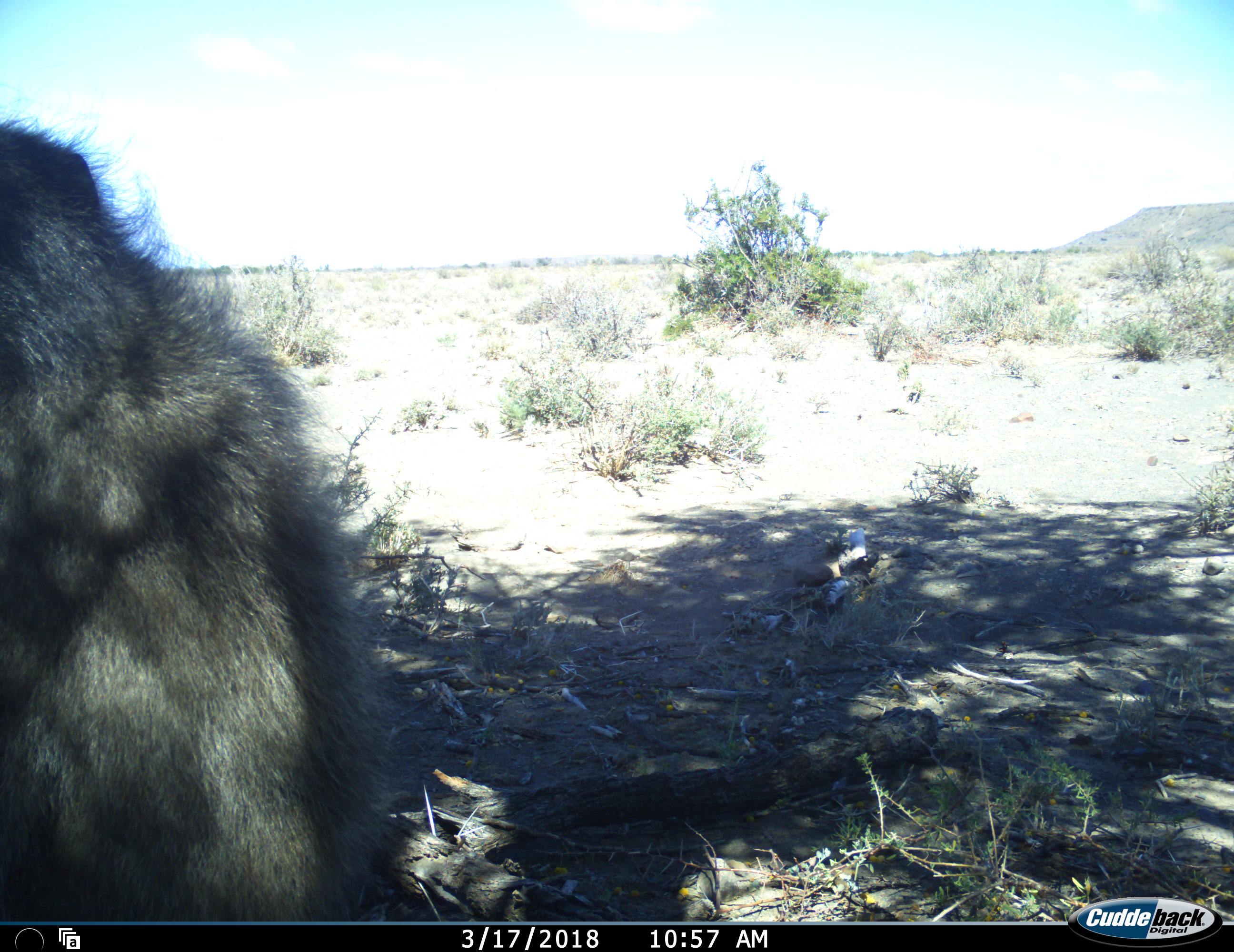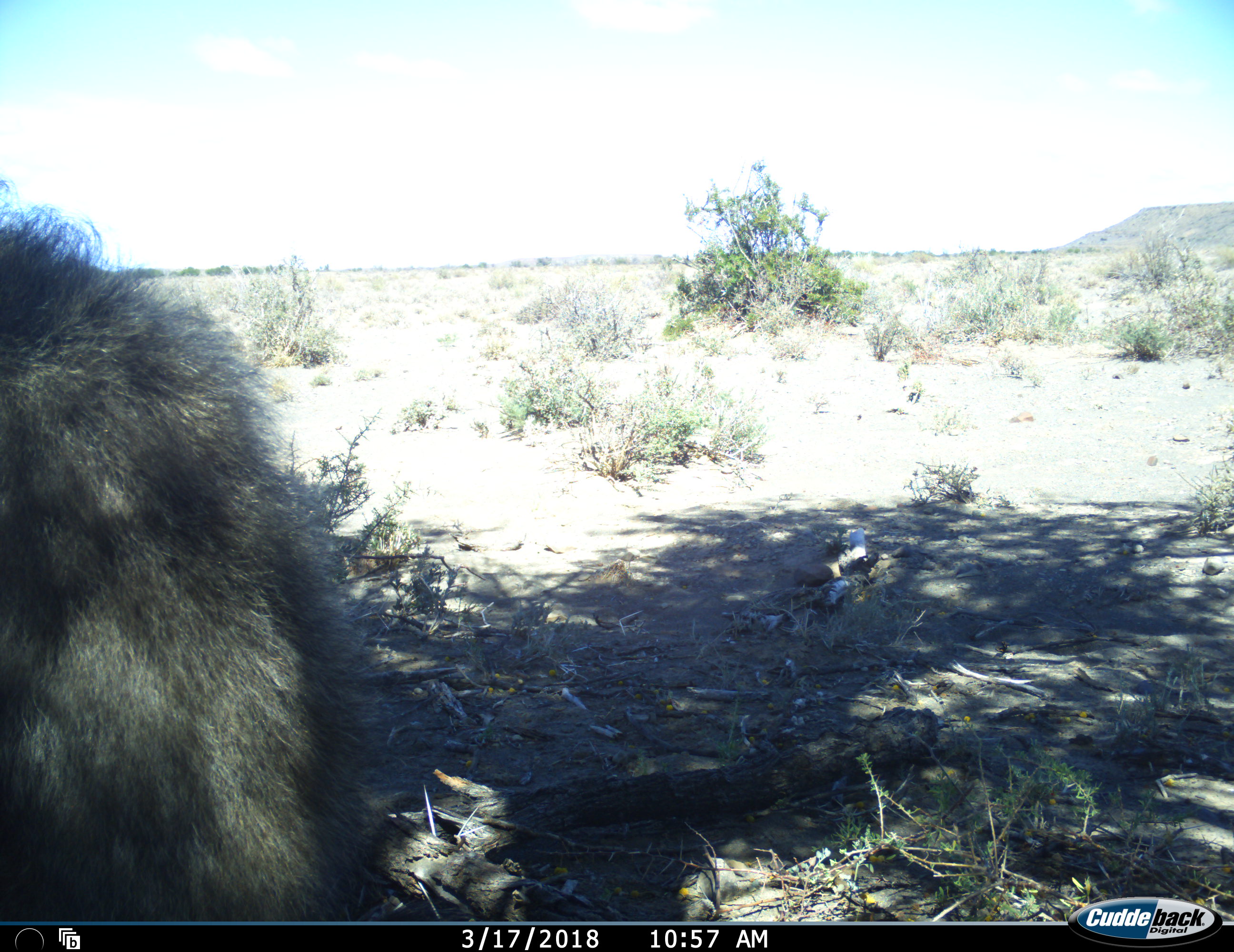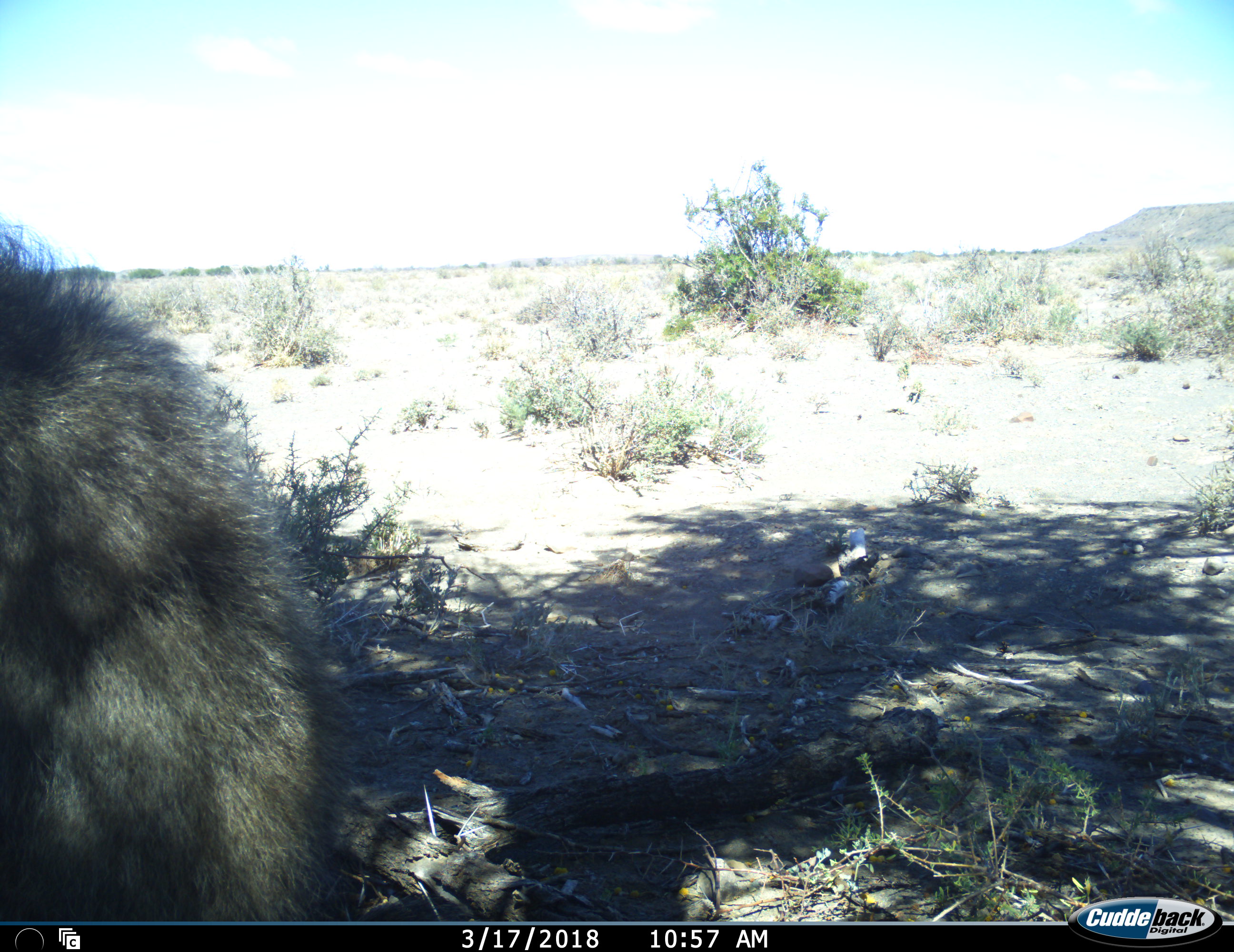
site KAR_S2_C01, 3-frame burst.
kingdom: Animalia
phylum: Chordata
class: Mammalia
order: Primates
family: Cercopithecidae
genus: Papio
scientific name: Papio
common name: baboon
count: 1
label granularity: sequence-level